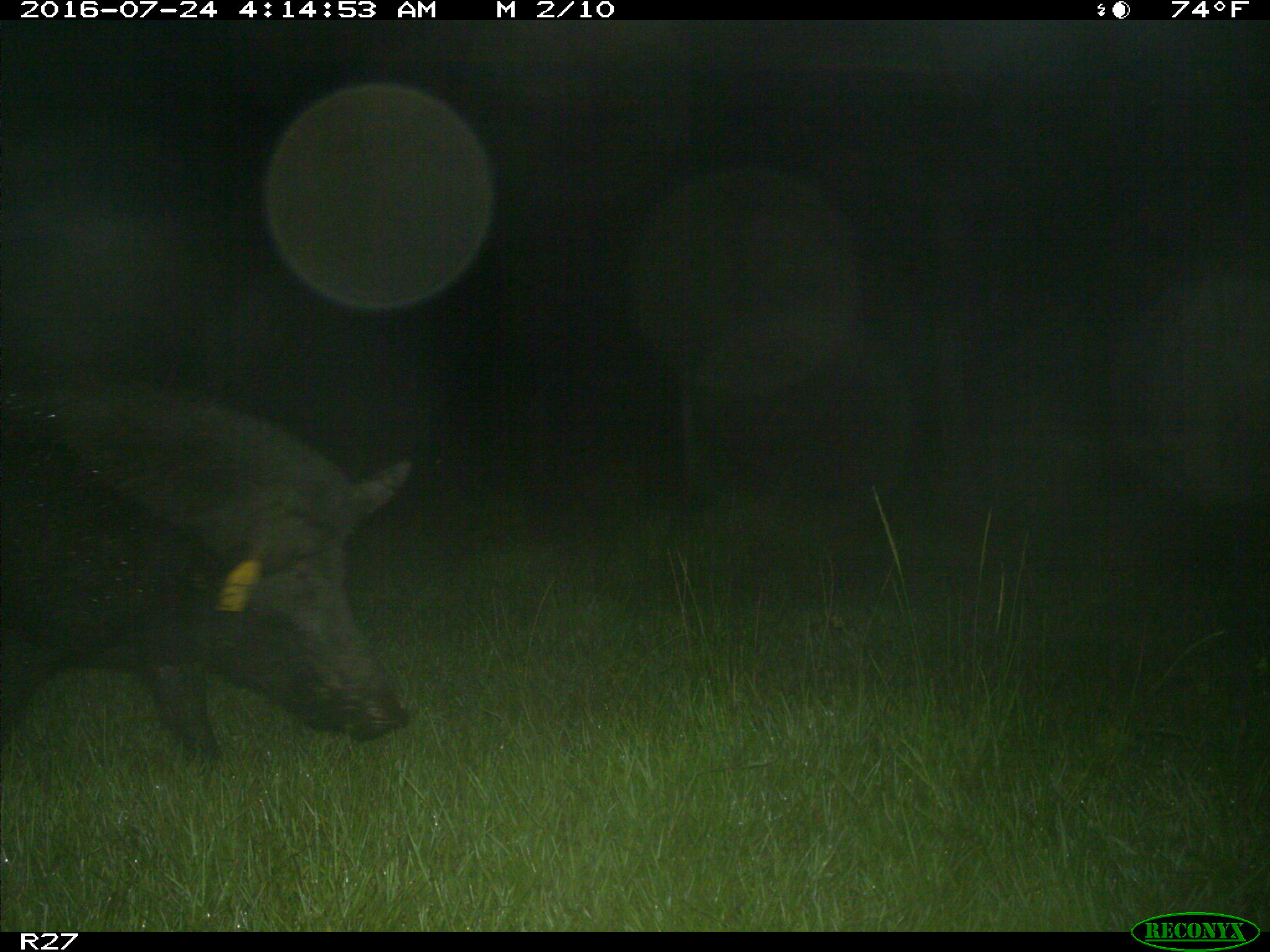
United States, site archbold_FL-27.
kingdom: Animalia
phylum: Chordata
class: Mammalia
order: Artiodactyla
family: Suidae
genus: Sus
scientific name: Sus scrofa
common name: wild boar